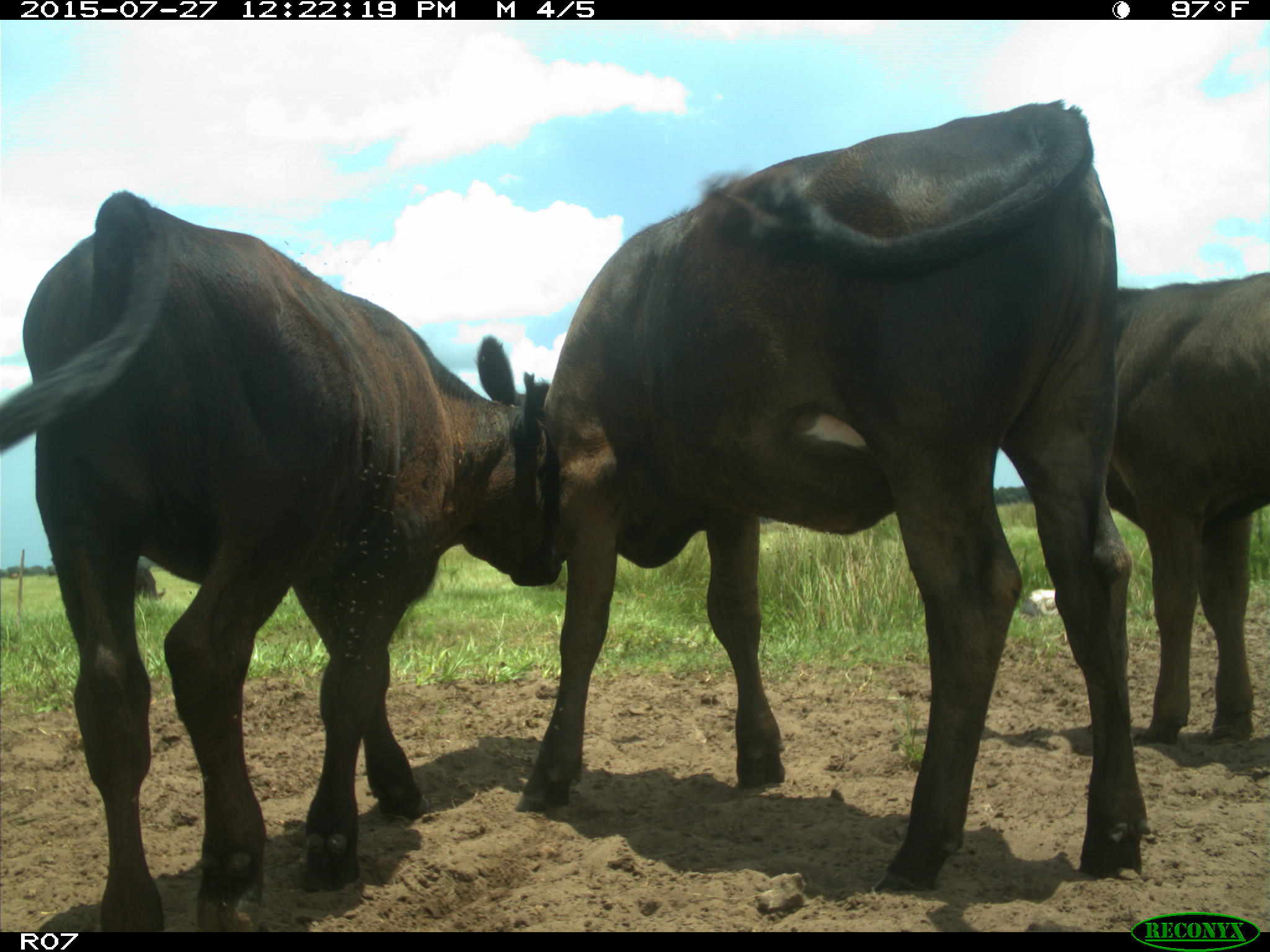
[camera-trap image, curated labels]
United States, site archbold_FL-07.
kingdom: Animalia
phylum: Chordata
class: Mammalia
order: Artiodactyla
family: Bovidae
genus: Bos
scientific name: Bos taurus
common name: domestic cow